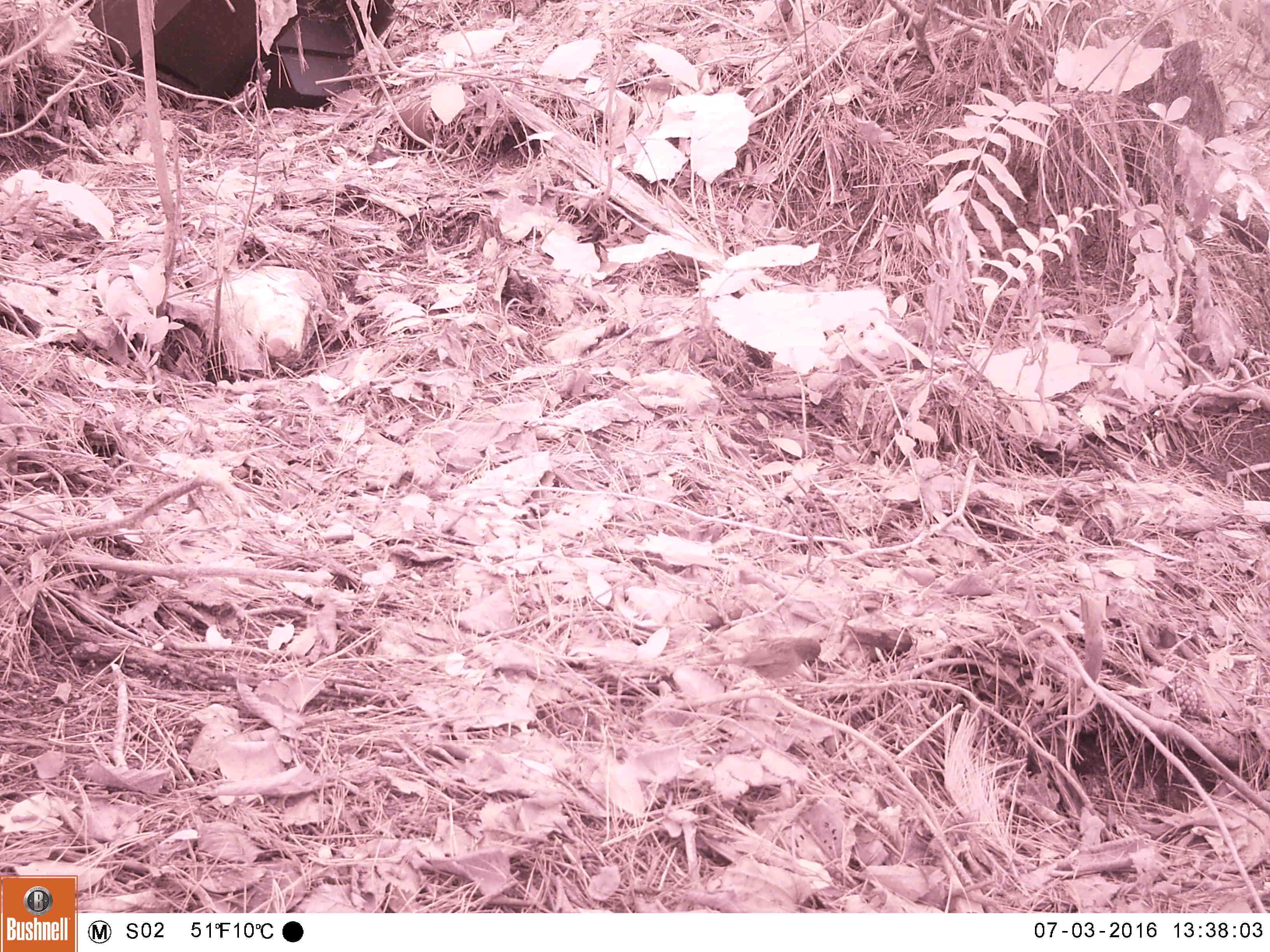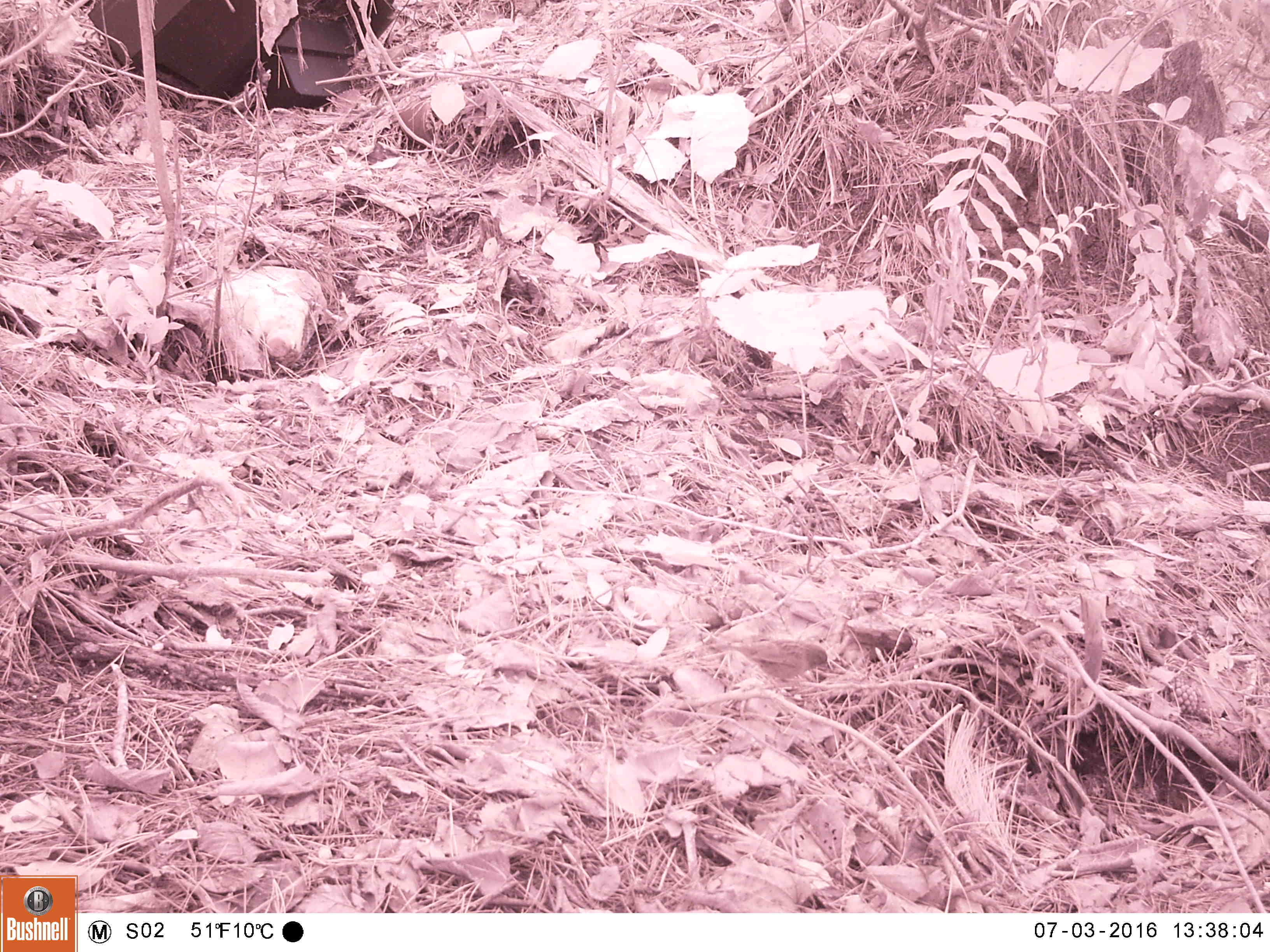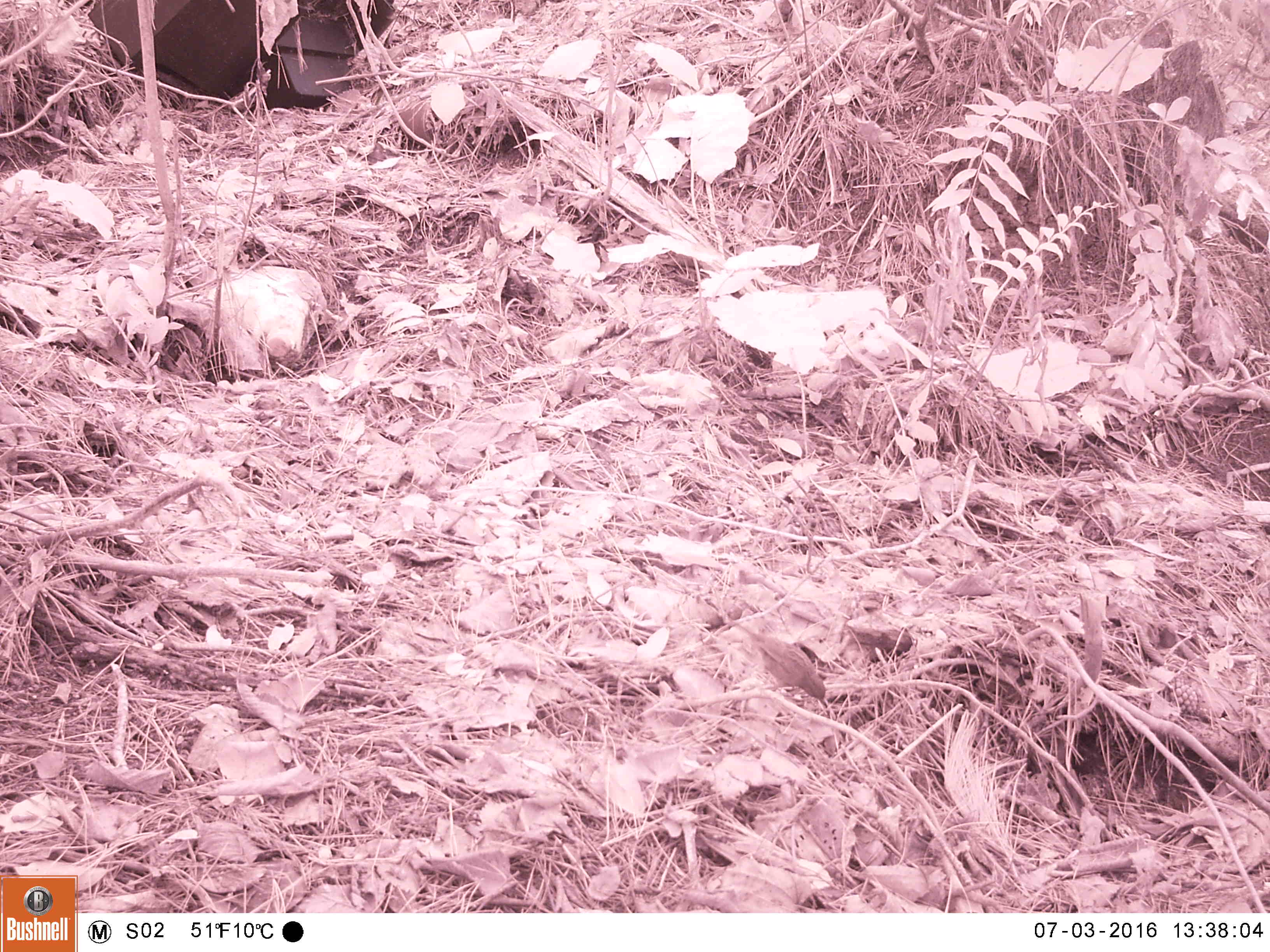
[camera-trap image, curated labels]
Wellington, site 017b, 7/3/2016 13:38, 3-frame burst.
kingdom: Animalia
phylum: Chordata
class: Aves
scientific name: Aves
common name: bird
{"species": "bird (Aves)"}